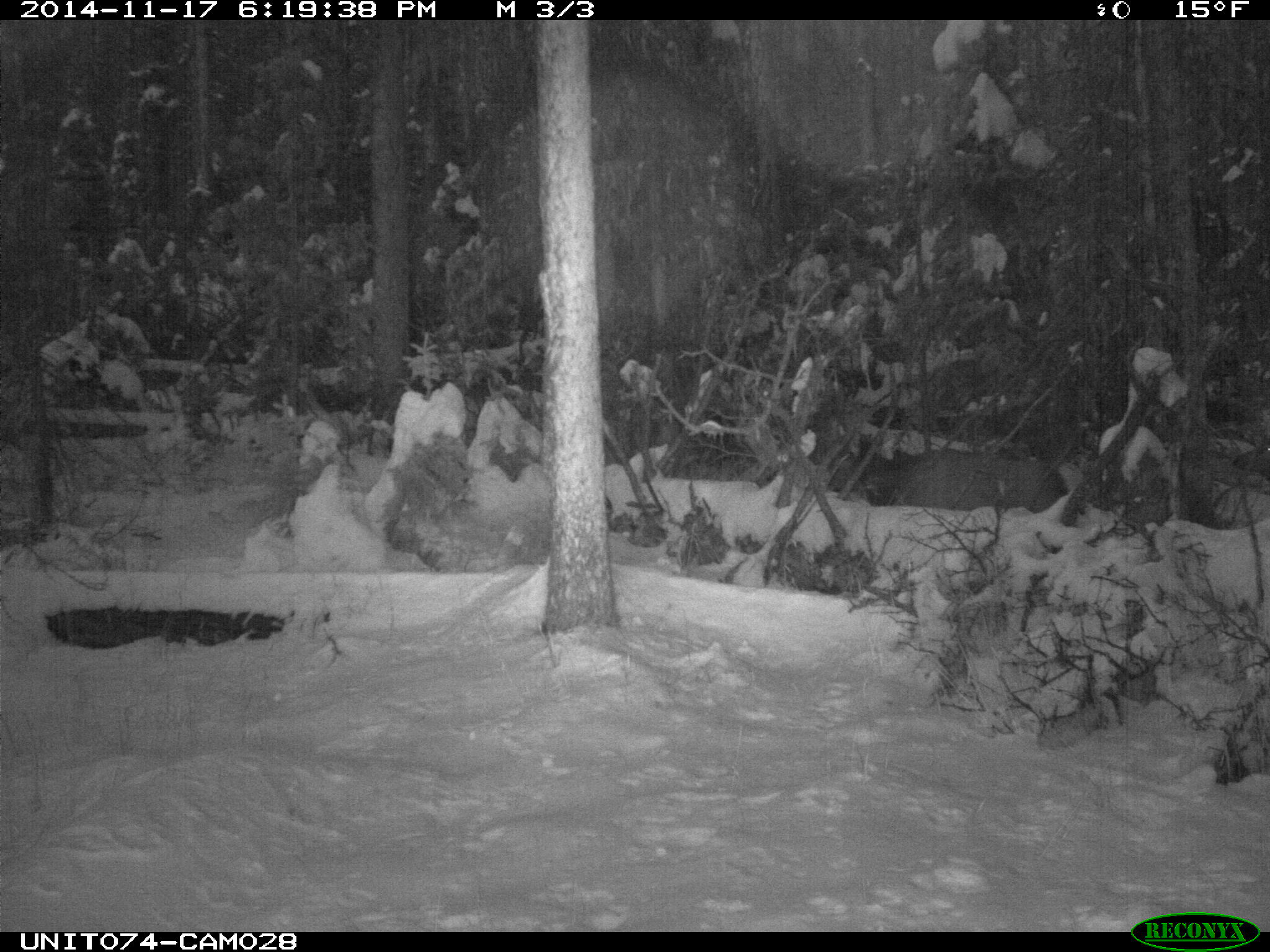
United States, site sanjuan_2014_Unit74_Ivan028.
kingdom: Animalia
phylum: Chordata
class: Mammalia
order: Artiodactyla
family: Cervidae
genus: Cervus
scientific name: Cervus elaphus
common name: red deer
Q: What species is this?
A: Cervus elaphus (red deer).